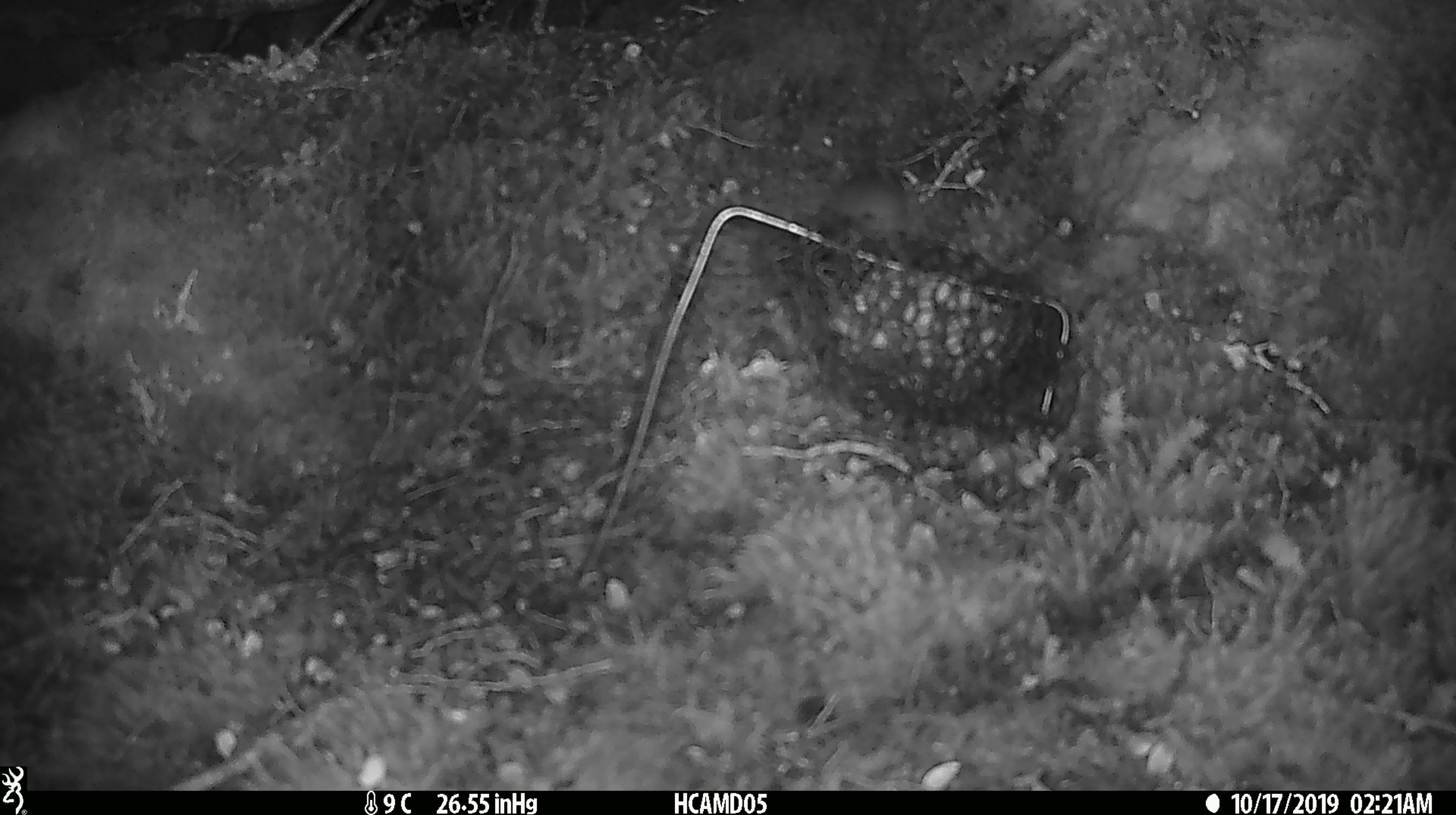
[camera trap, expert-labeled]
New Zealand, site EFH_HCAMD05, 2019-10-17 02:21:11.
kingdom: Animalia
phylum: Chordata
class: Mammalia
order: Rodentia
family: Muridae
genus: Mus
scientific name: Mus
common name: mouse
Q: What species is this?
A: Mouse (Mus).